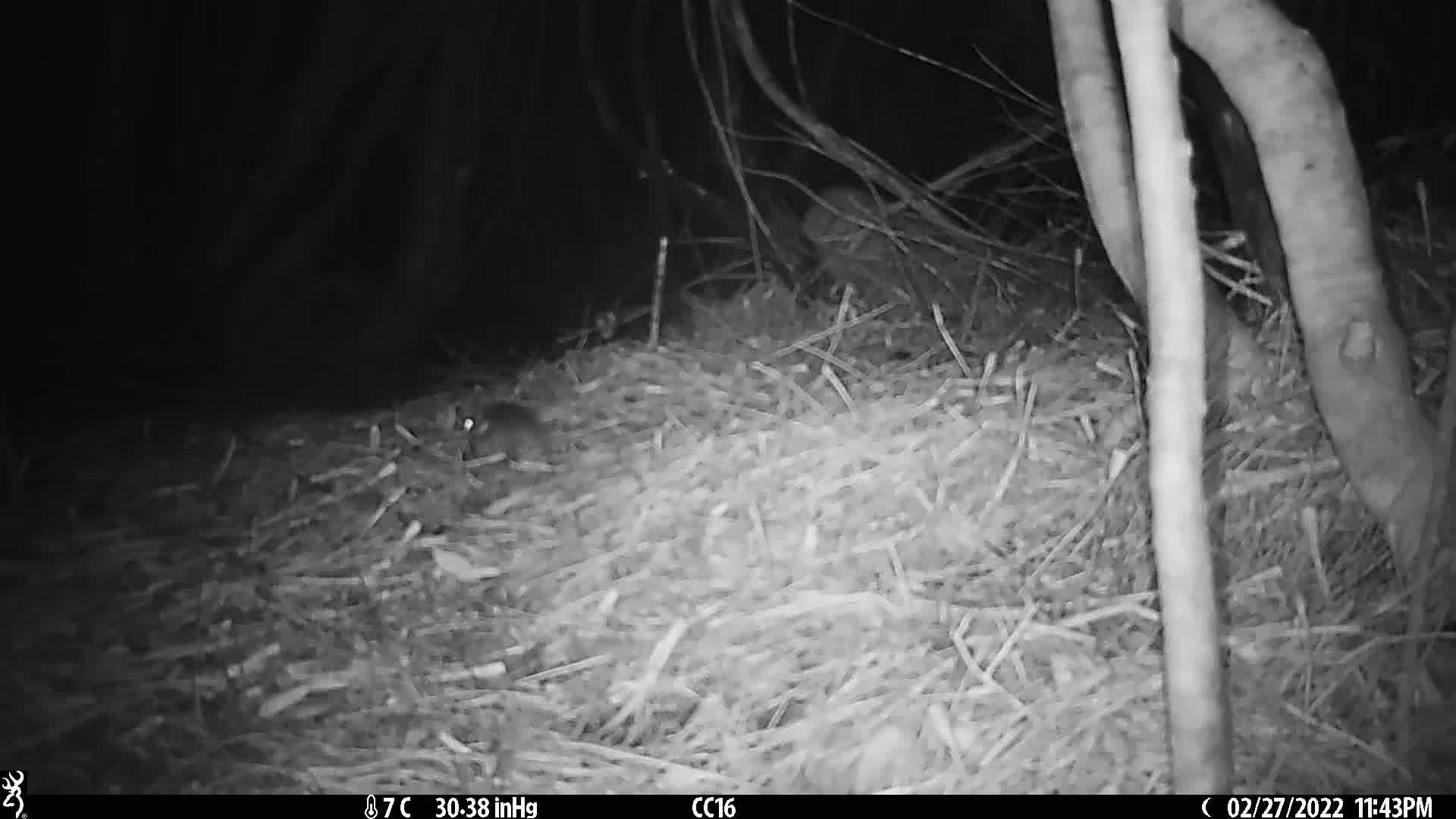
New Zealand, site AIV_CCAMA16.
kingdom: Animalia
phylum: Chordata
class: Mammalia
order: Rodentia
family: Muridae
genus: Mus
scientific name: Mus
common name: mouse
Mouse (Mus).